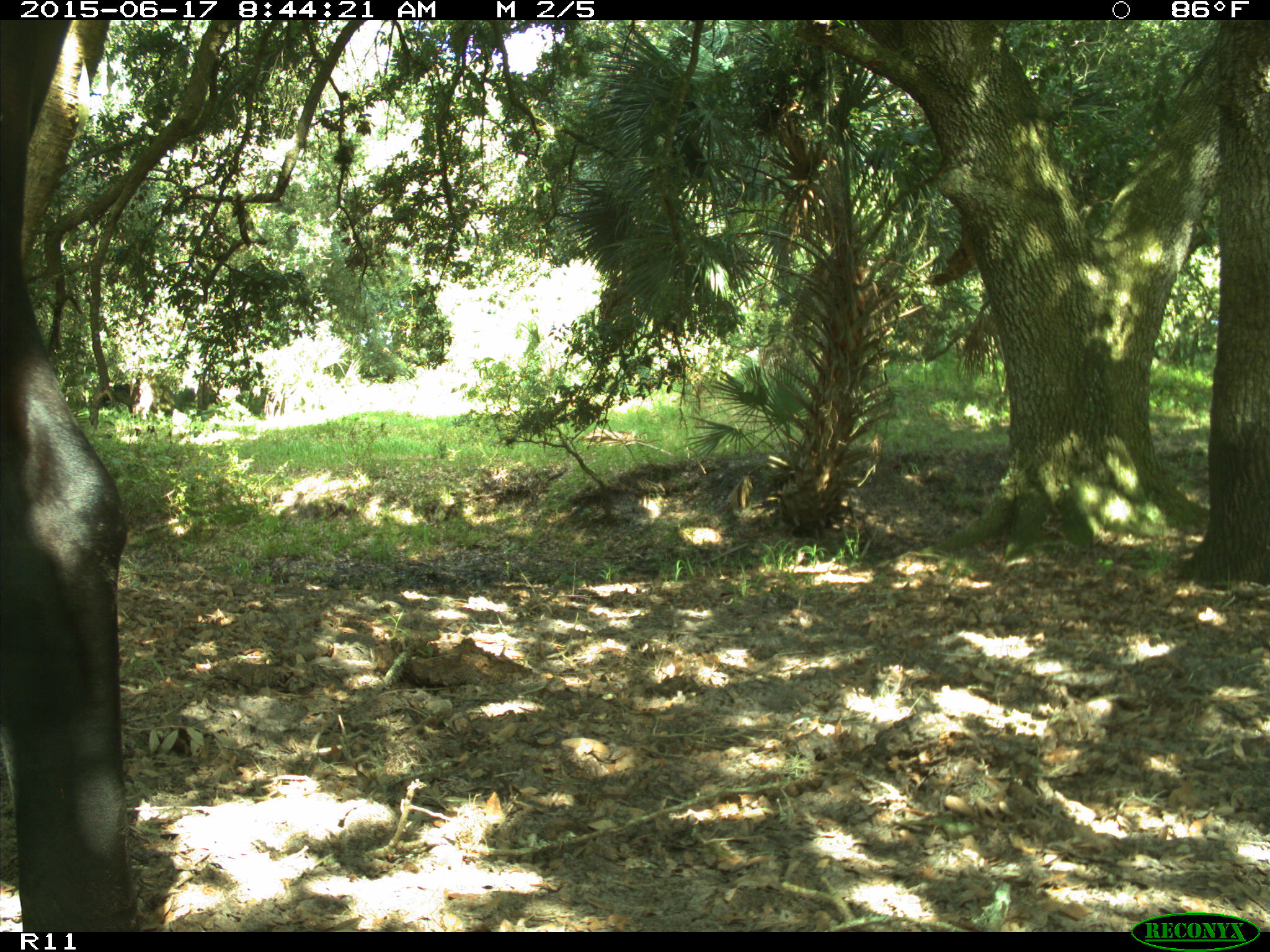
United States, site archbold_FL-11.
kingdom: Animalia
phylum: Chordata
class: Mammalia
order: Artiodactyla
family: Bovidae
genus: Bos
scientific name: Bos taurus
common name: domestic cow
Bos taurus (domestic cow).